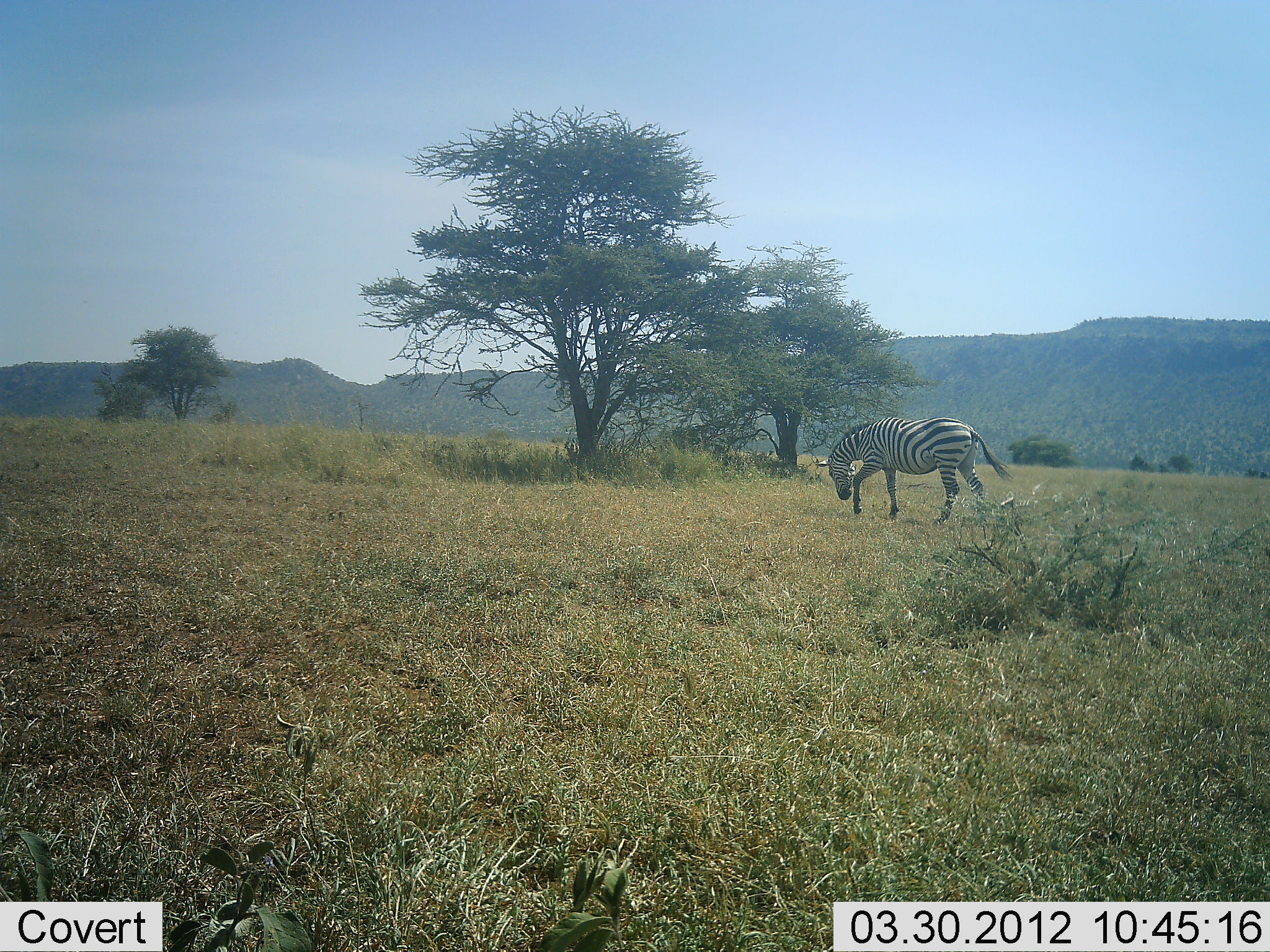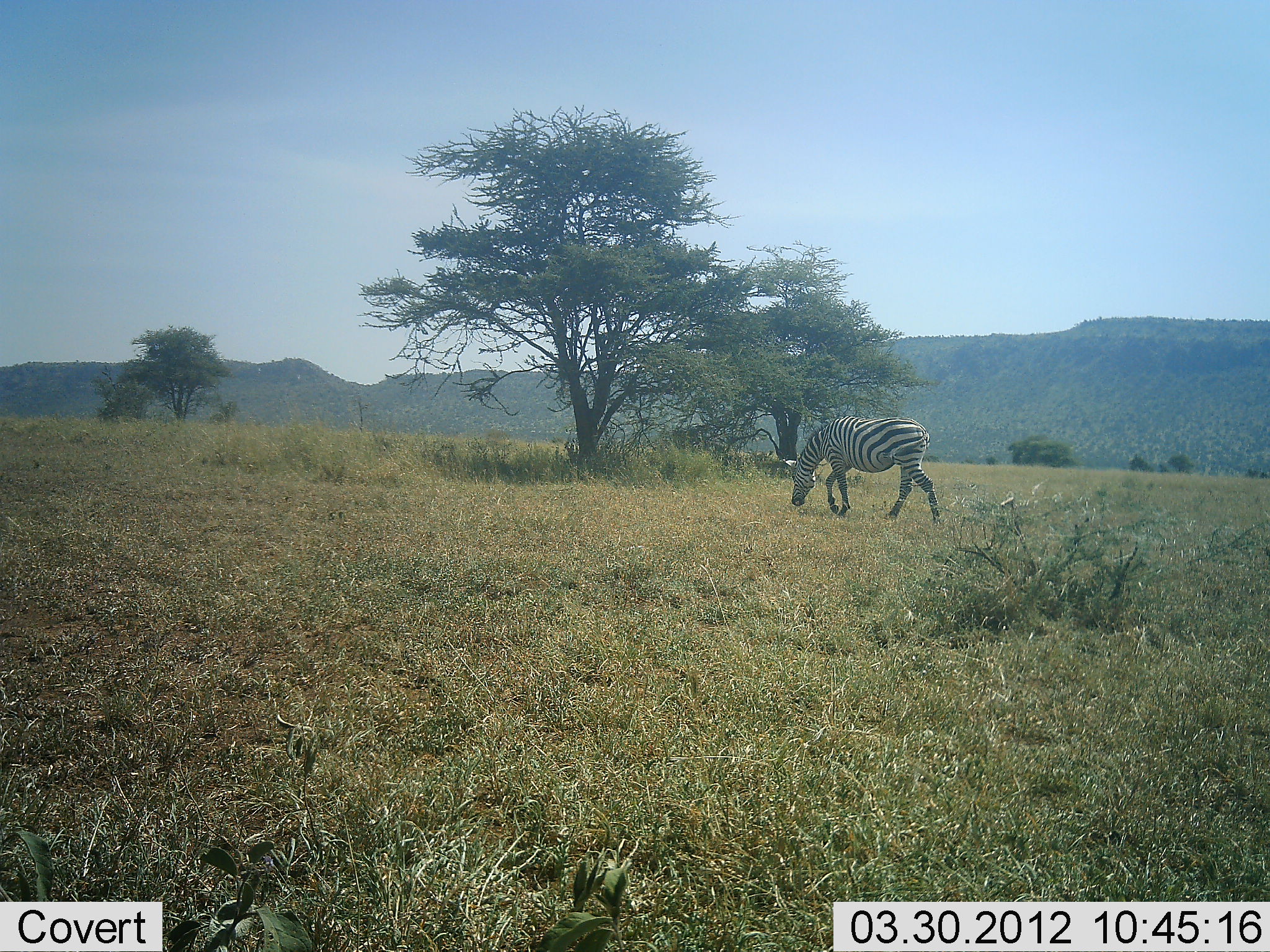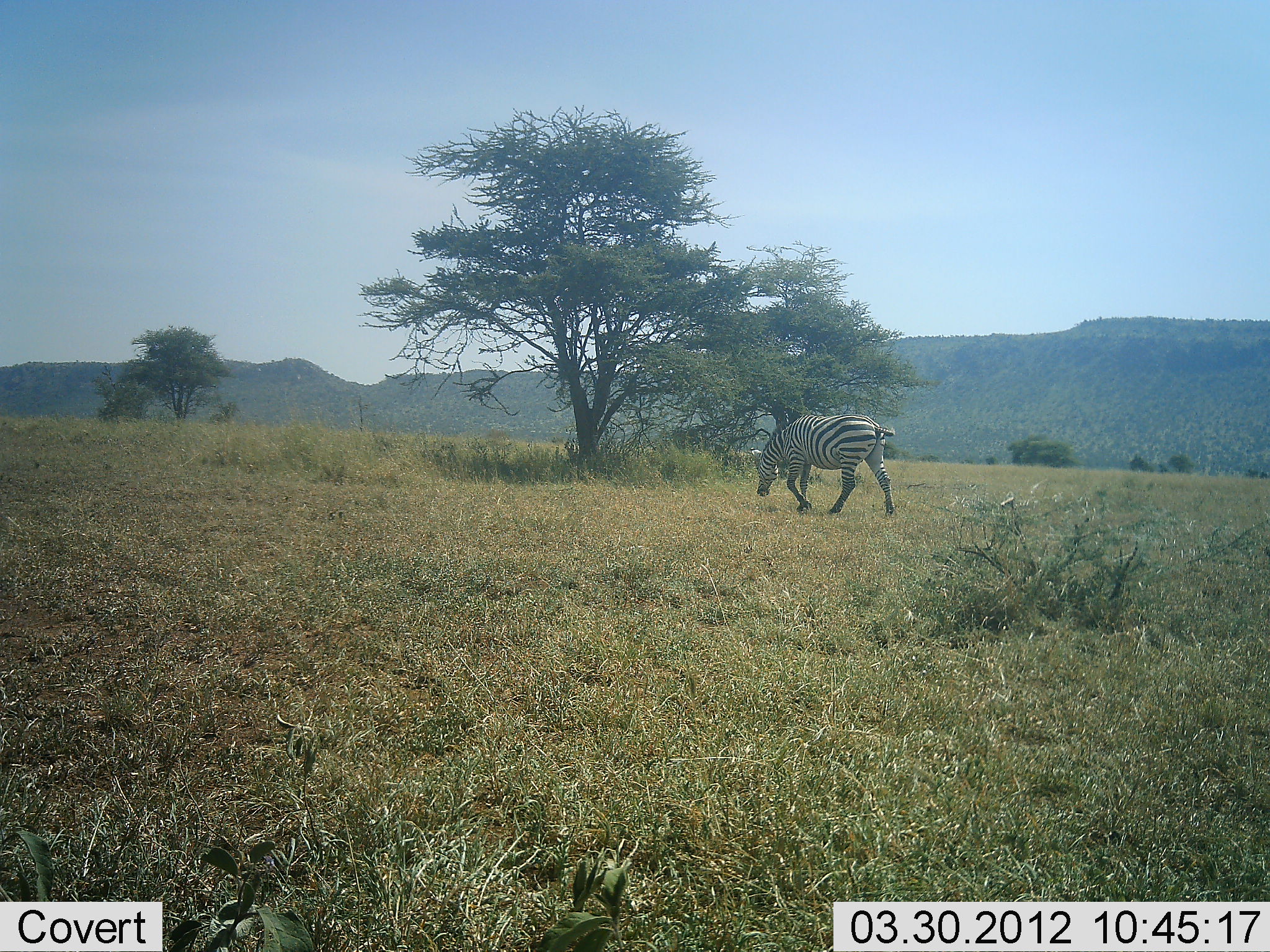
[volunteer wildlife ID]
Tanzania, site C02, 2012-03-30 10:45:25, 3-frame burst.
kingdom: Animalia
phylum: Chordata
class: Mammalia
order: Perissodactyla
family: Equidae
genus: Equus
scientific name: Equus quagga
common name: plains zebra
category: zebra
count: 1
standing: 0%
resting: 0%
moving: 47%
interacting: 0%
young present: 0%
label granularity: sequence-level